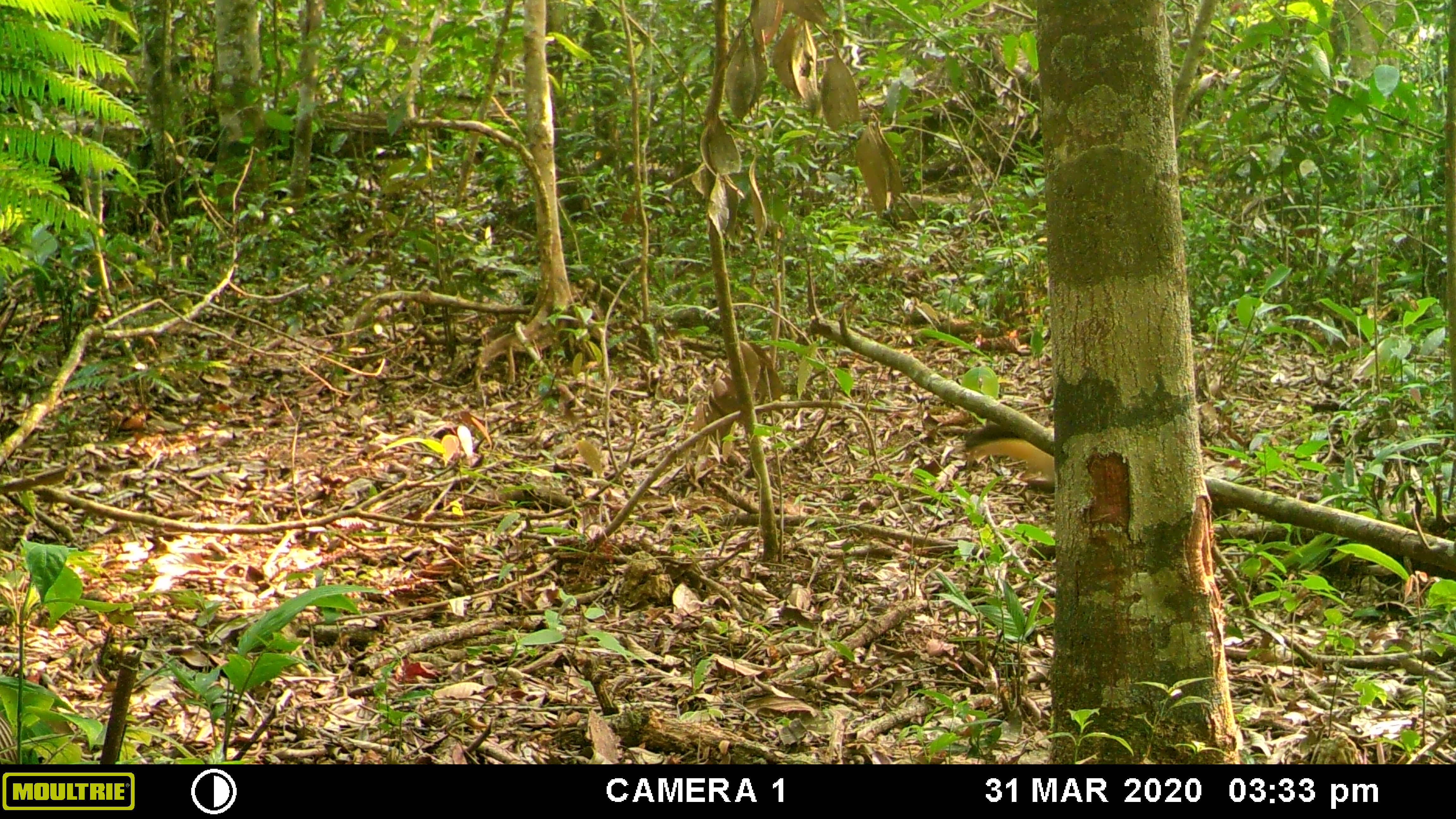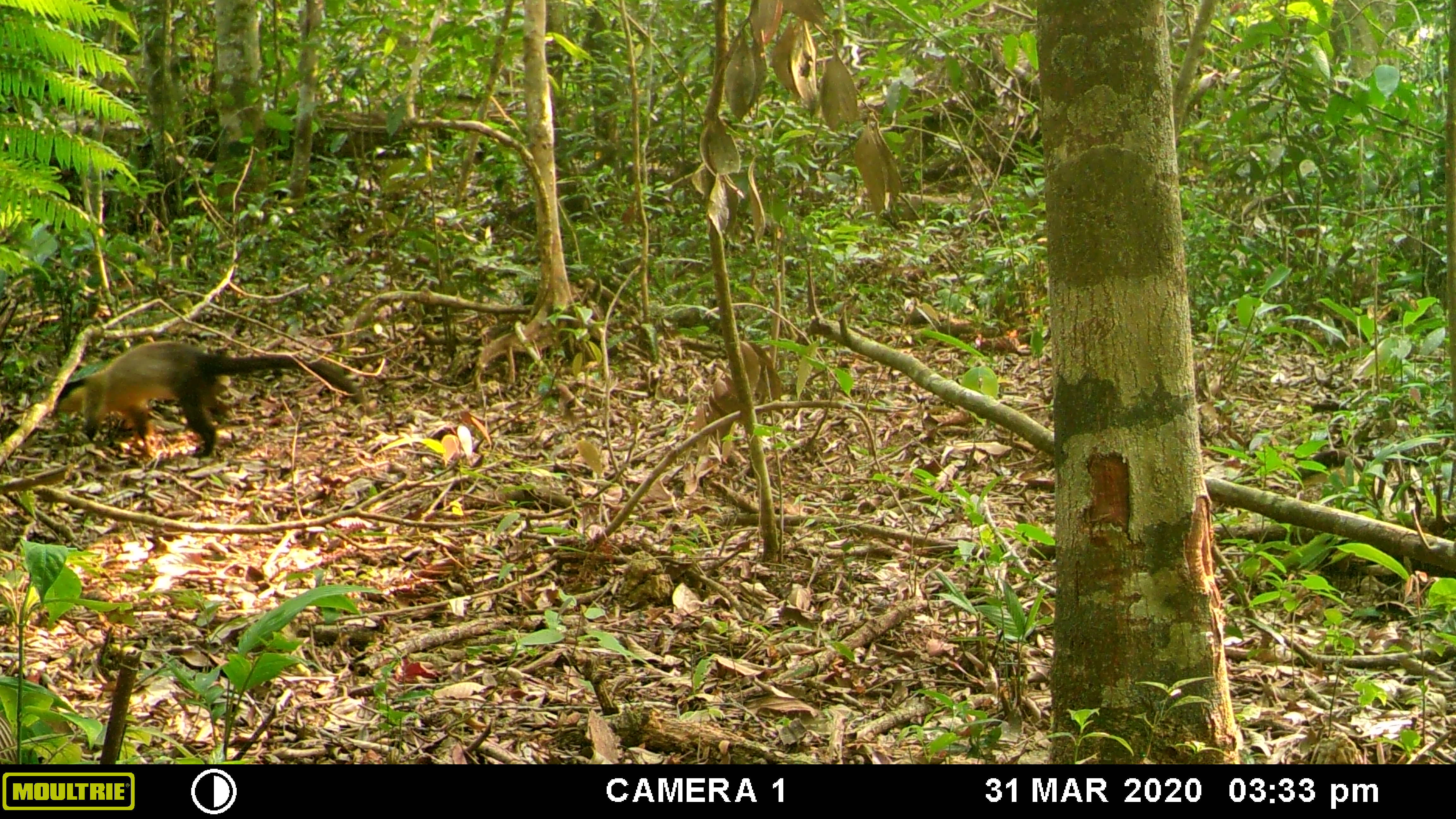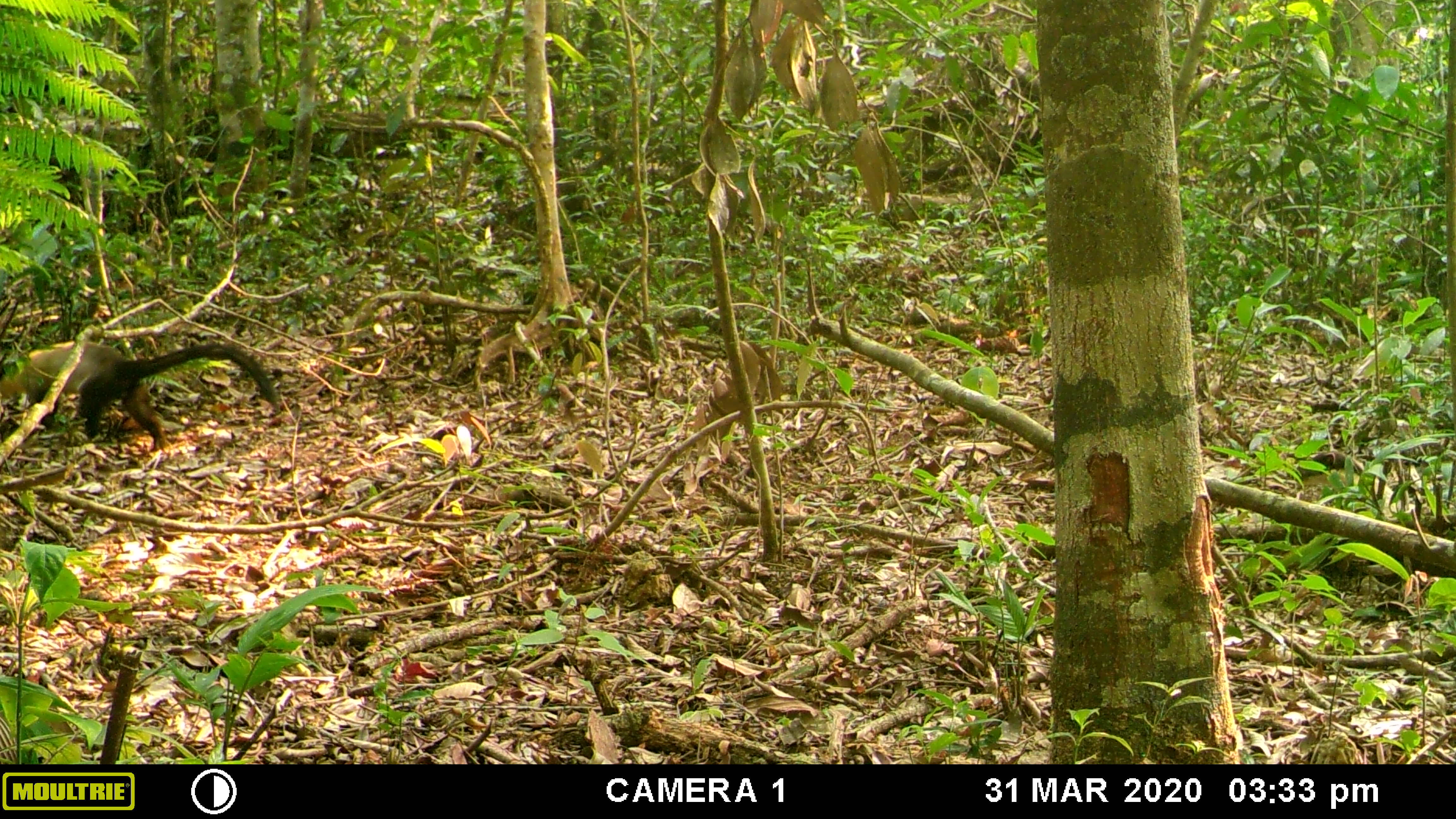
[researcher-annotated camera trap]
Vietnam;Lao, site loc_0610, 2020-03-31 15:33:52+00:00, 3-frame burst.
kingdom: Animalia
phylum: Chordata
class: Mammalia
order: Carnivora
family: Mustelidae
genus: Martes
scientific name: Martes flavigula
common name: yellow-throated marten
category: yellow throated marten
Yellow throated marten (yellow-throated marten) (Martes flavigula). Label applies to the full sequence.